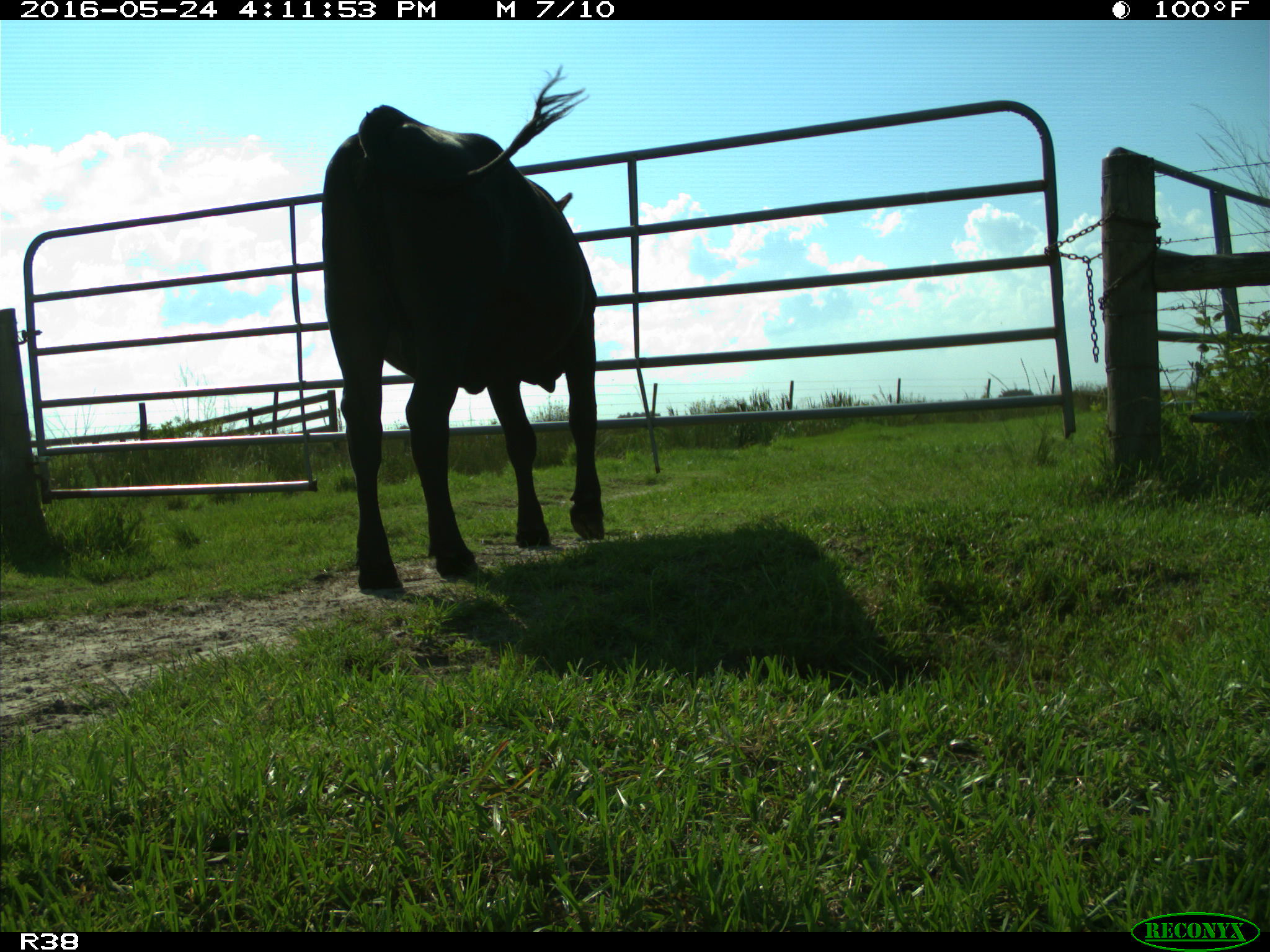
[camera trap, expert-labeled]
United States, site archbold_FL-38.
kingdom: Animalia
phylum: Chordata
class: Mammalia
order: Artiodactyla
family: Bovidae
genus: Bos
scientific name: Bos taurus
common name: domestic cow